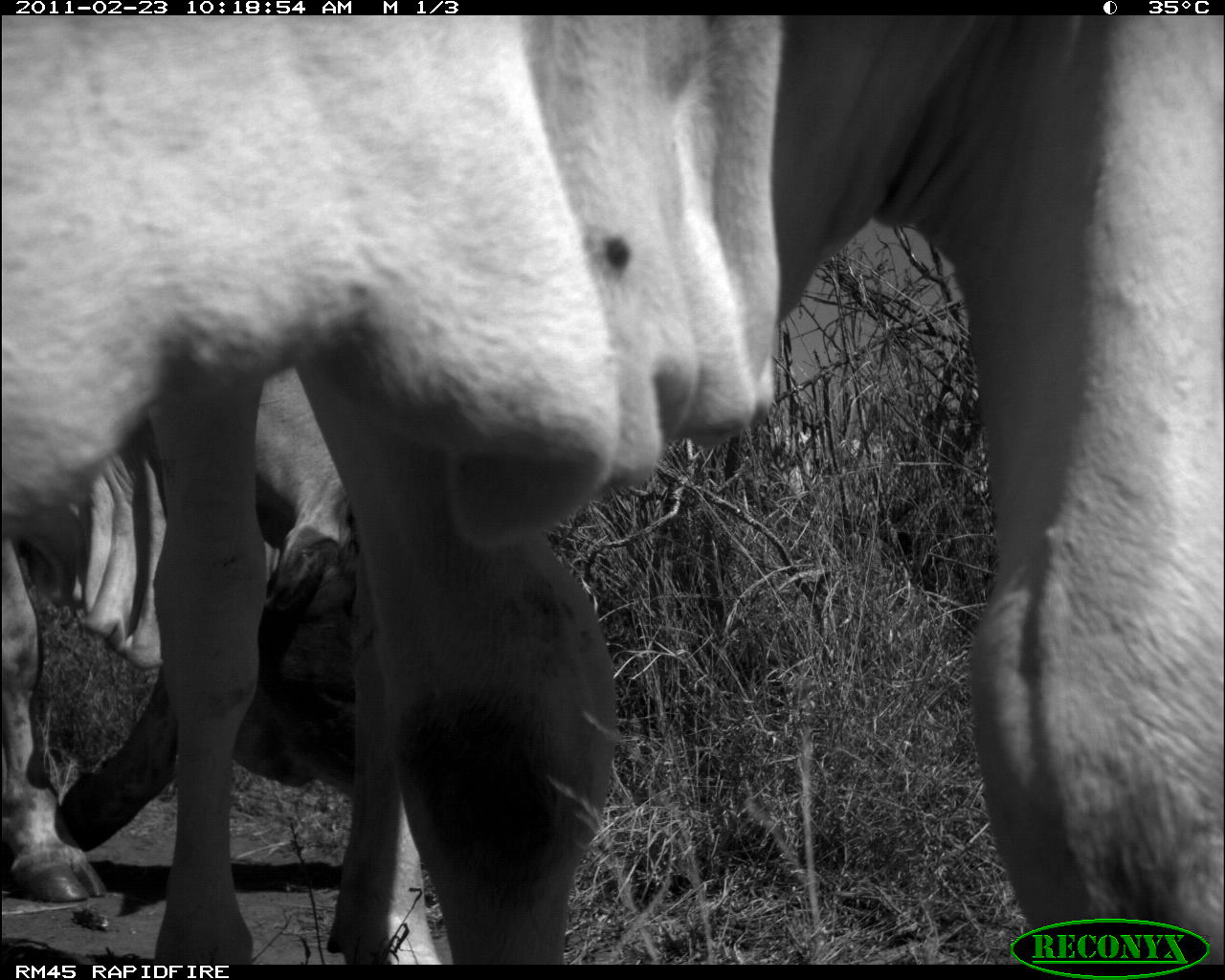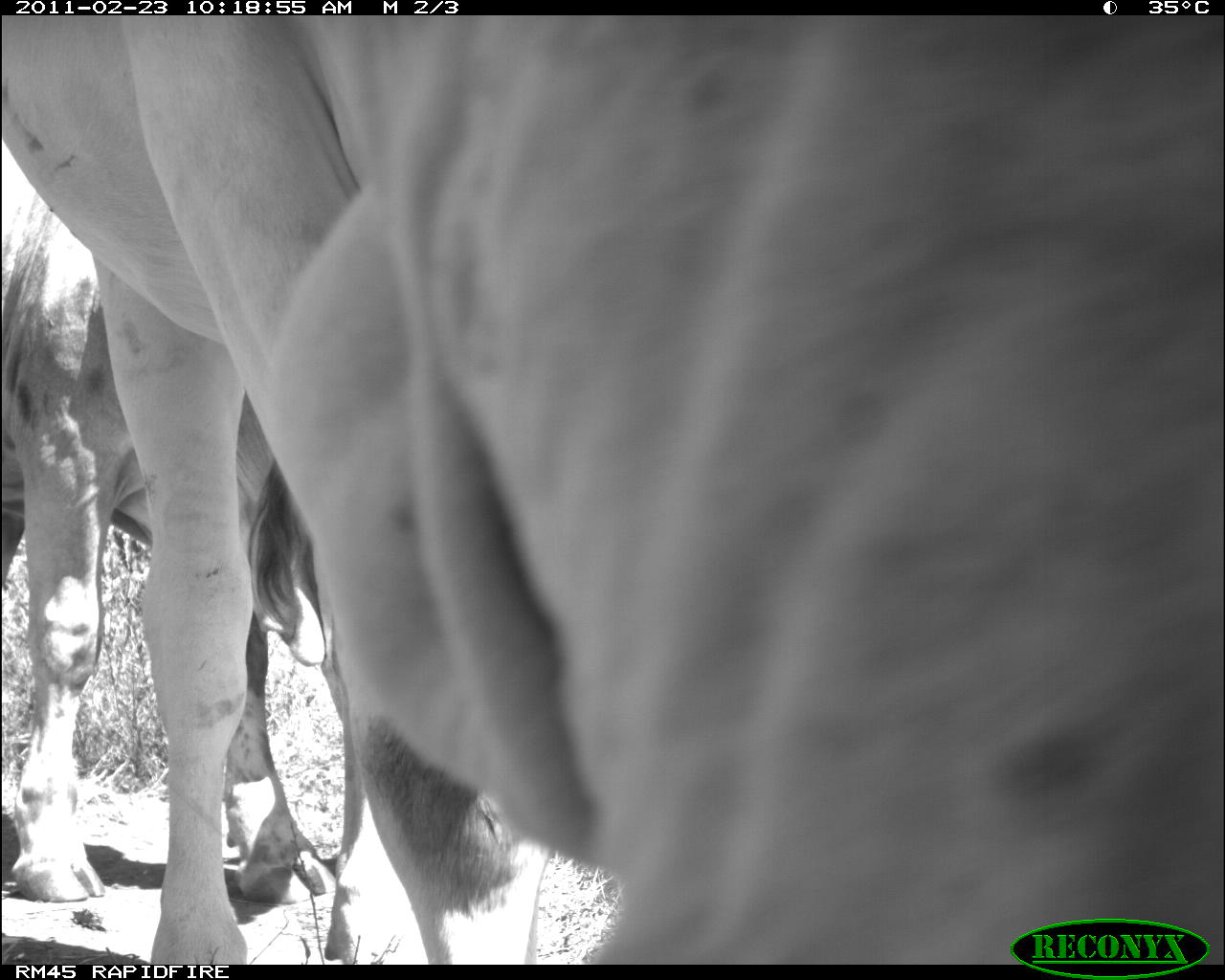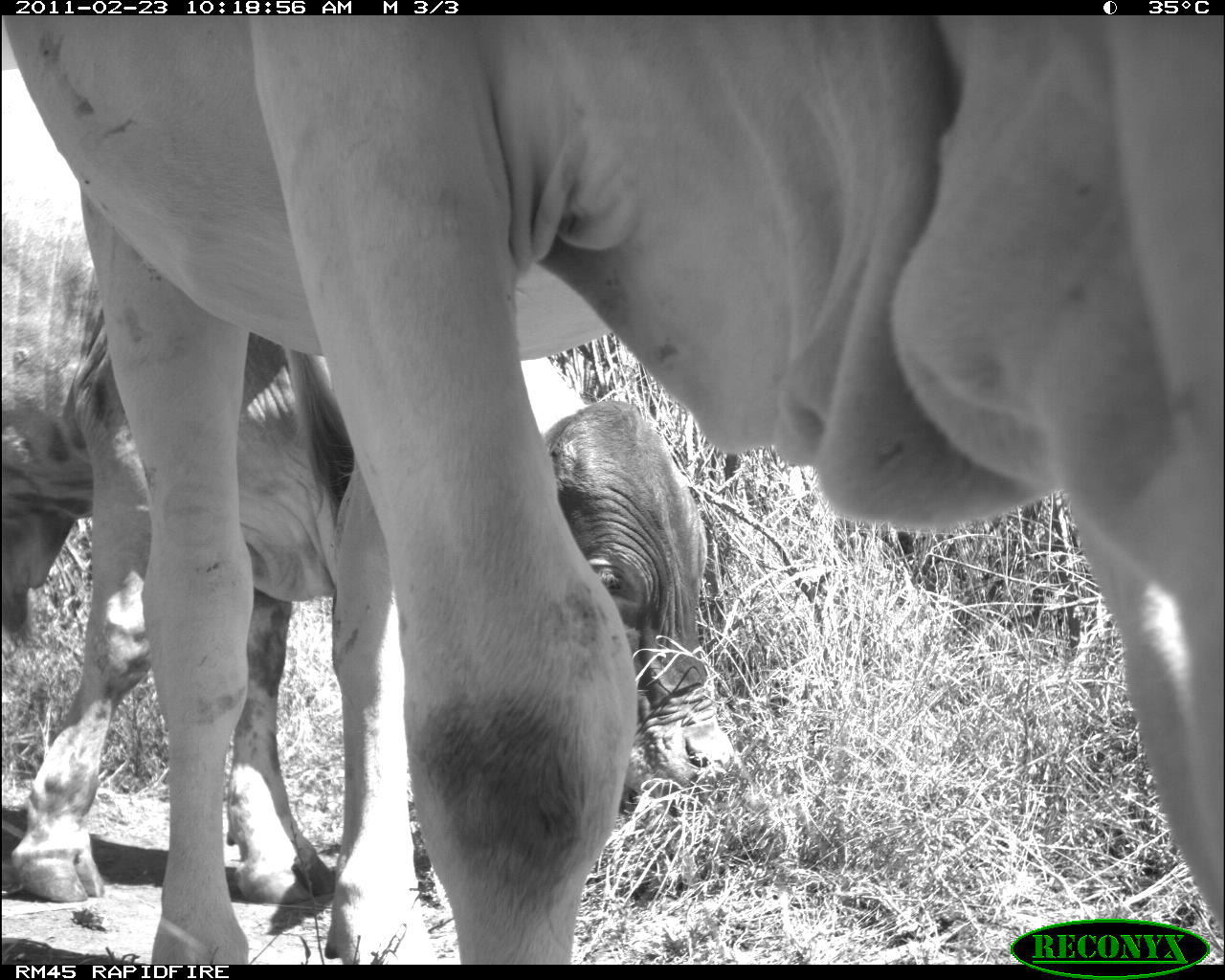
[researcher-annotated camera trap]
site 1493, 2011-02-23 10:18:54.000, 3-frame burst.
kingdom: Animalia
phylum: Chordata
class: Mammalia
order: Artiodactyla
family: Bovidae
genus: Bos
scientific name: Bos taurus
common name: domestic cattle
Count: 2.